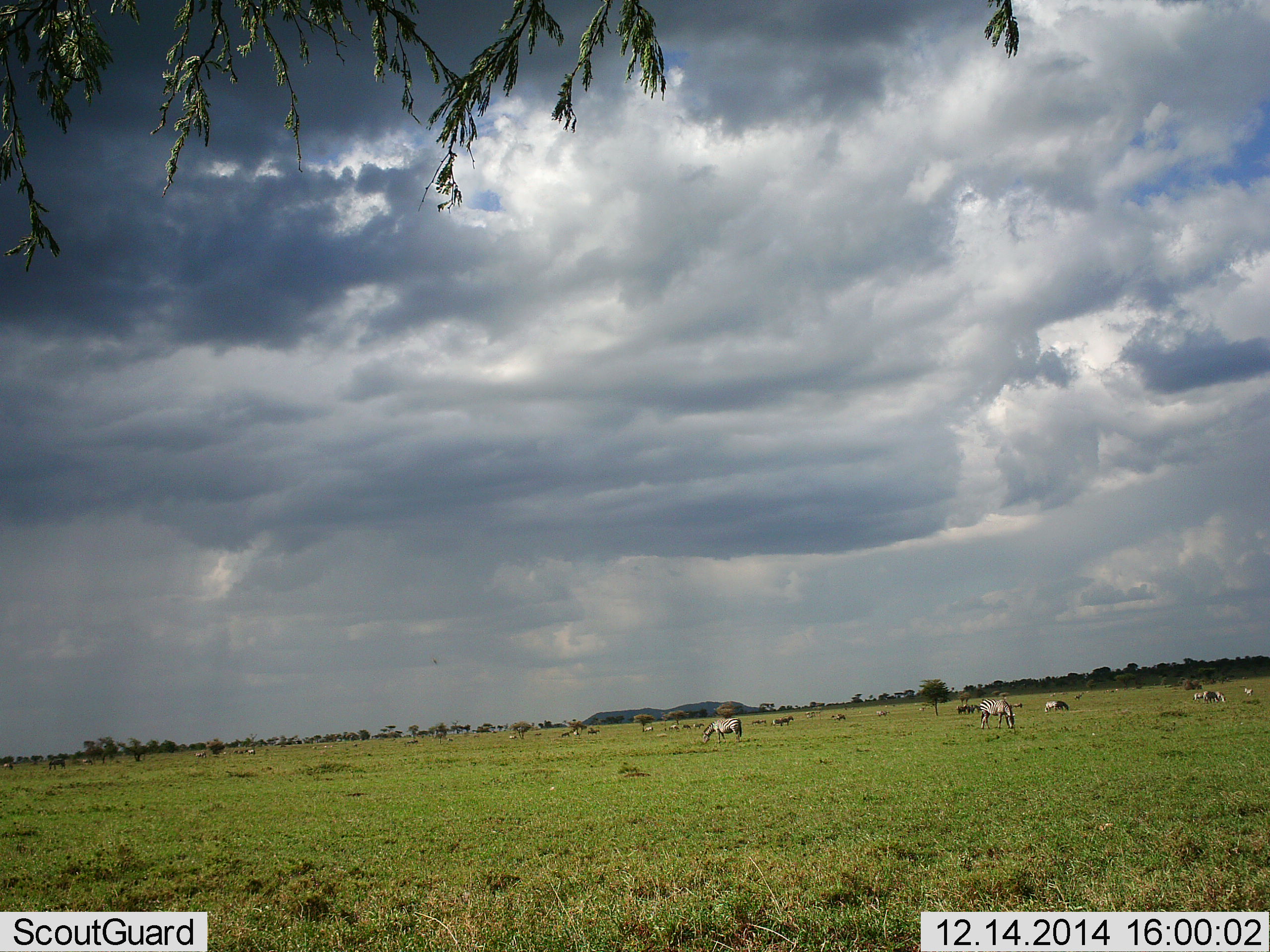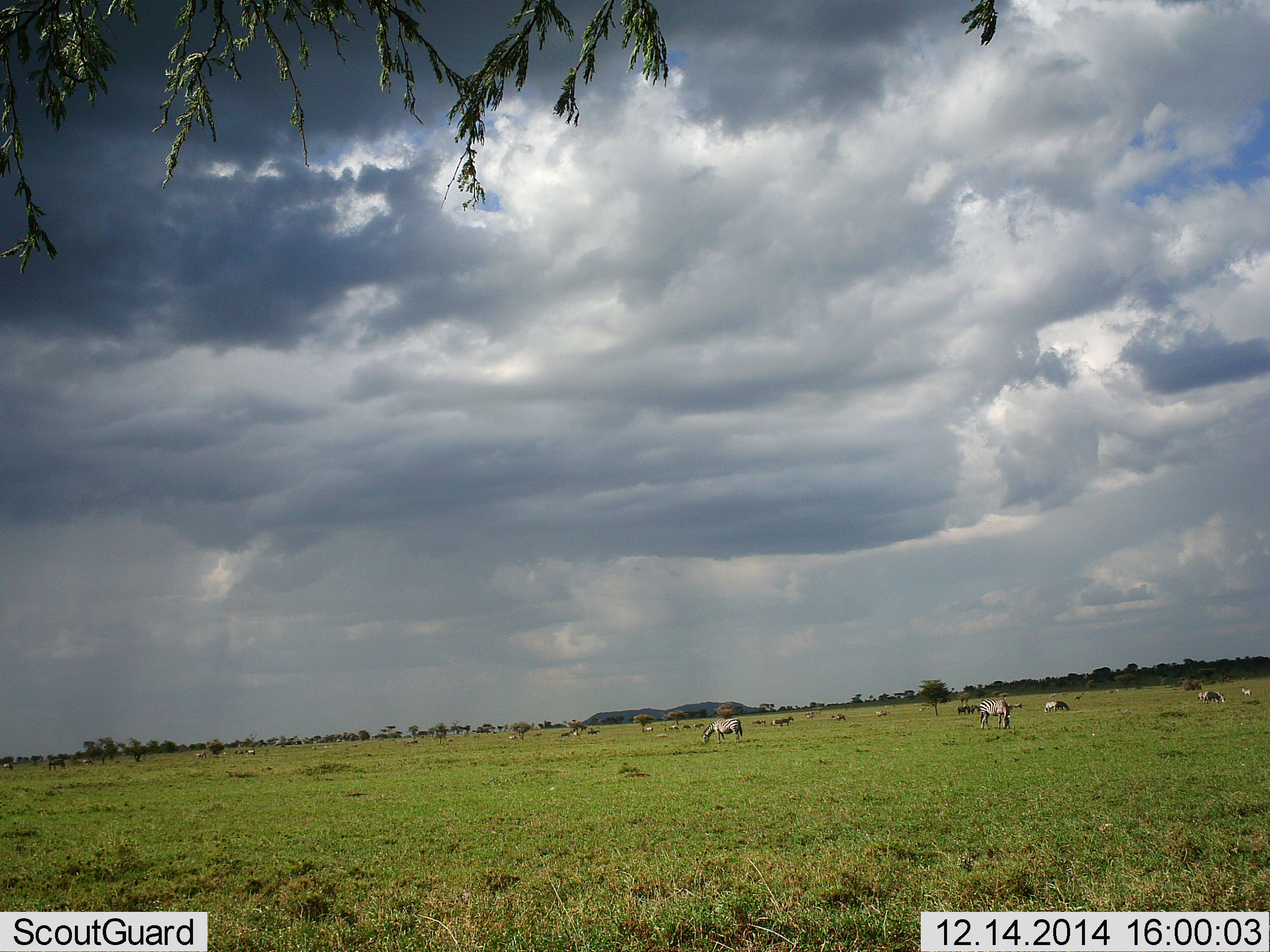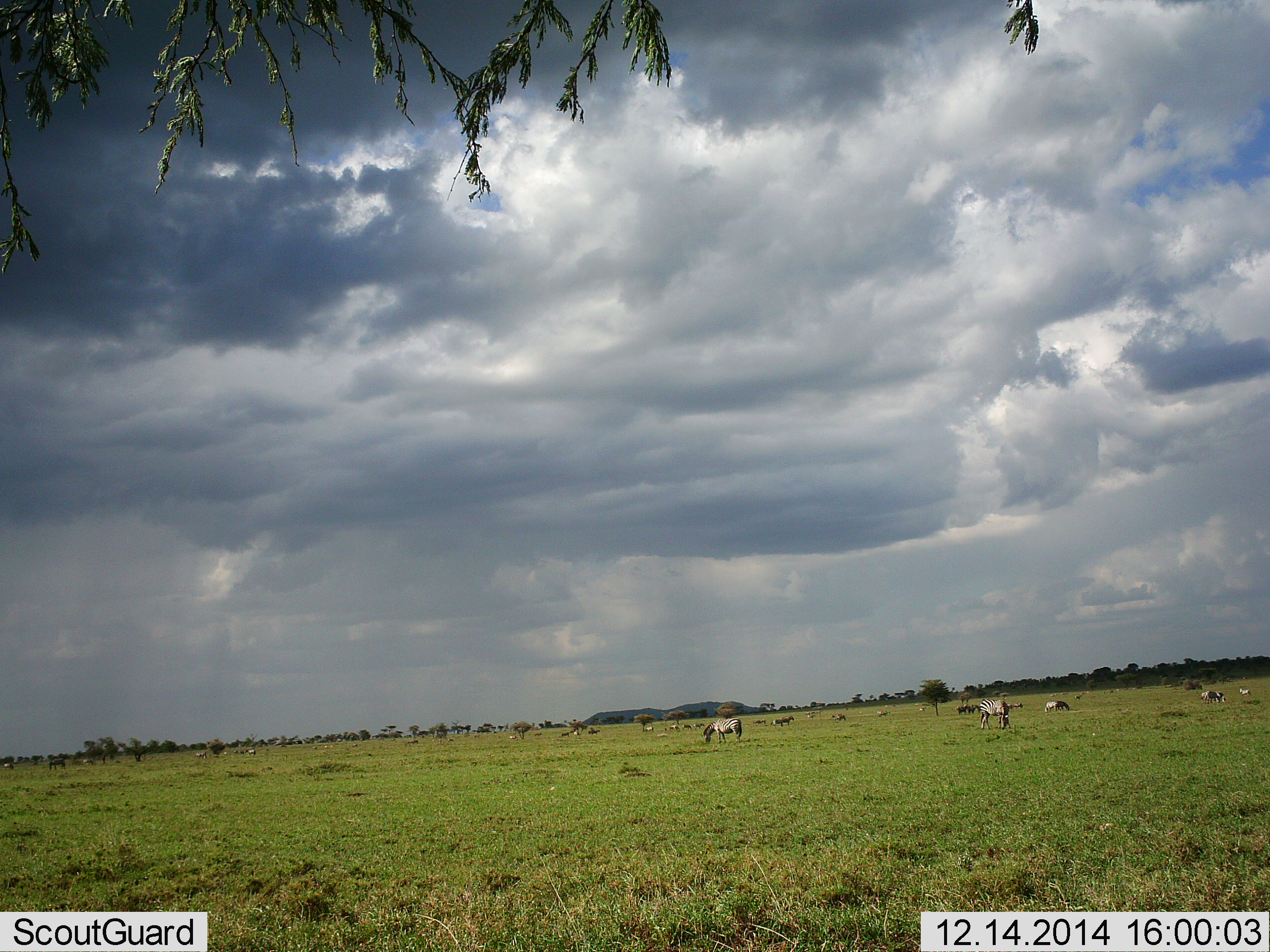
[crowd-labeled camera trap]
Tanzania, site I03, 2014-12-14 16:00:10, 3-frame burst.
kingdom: Animalia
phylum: Chordata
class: Mammalia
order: Perissodactyla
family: Equidae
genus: Equus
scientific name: Equus quagga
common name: plains zebra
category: zebra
Zebra (plains zebra) (Equus quagga), count 5. Behavior (volunteer vote fractions): standing 50%, resting 8%, moving 17%, interacting 0%. Young present (vote fraction): 0%. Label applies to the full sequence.